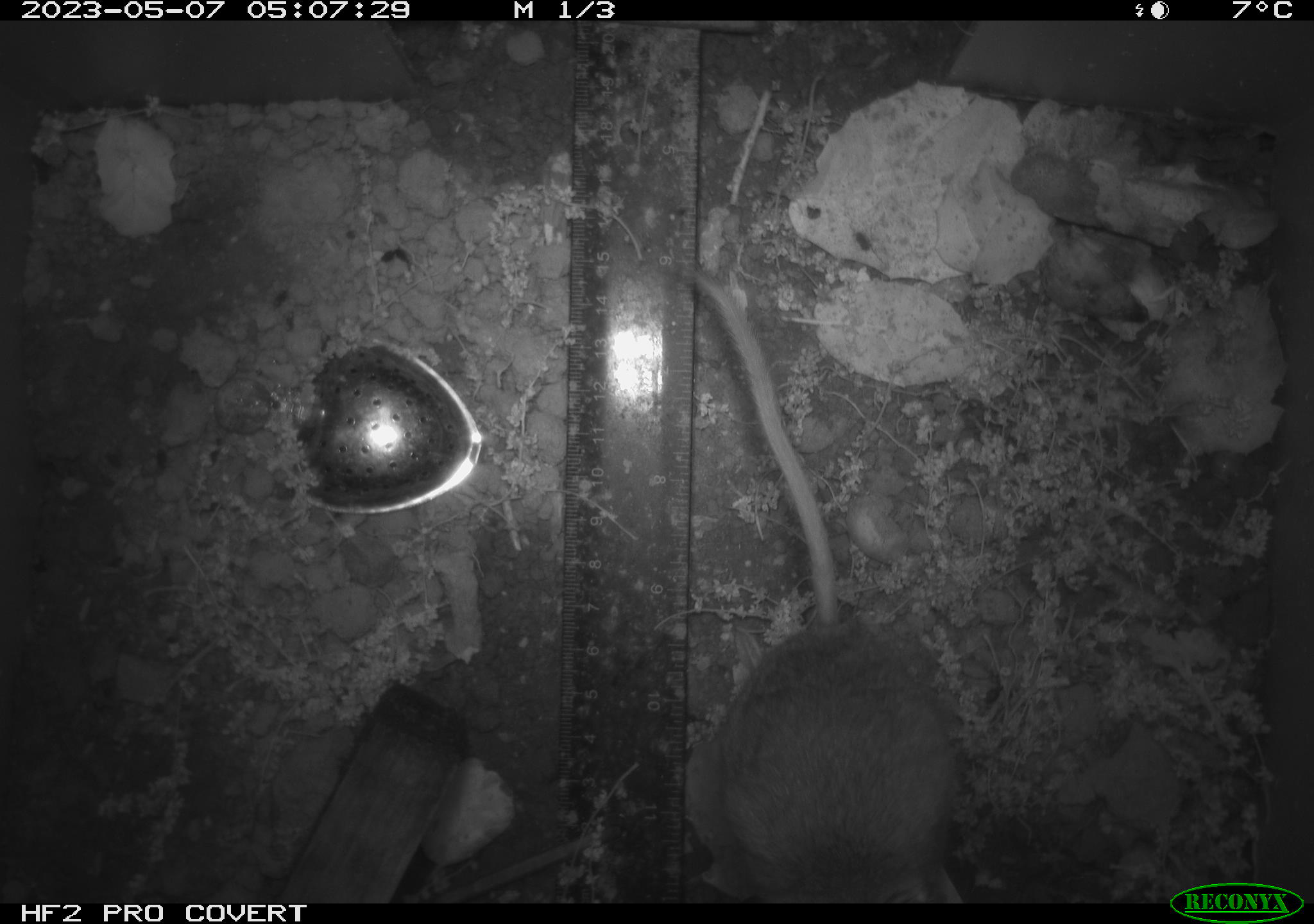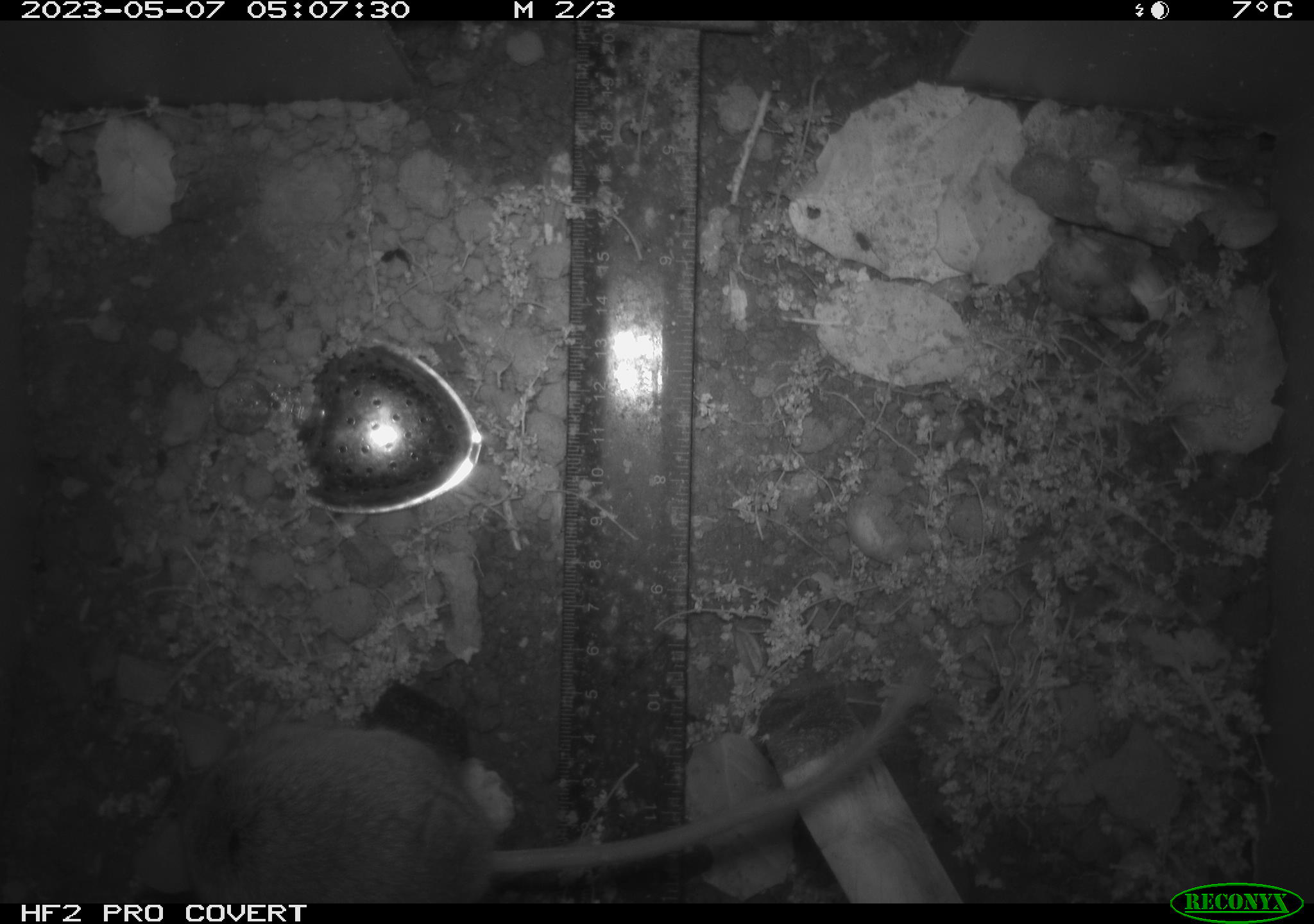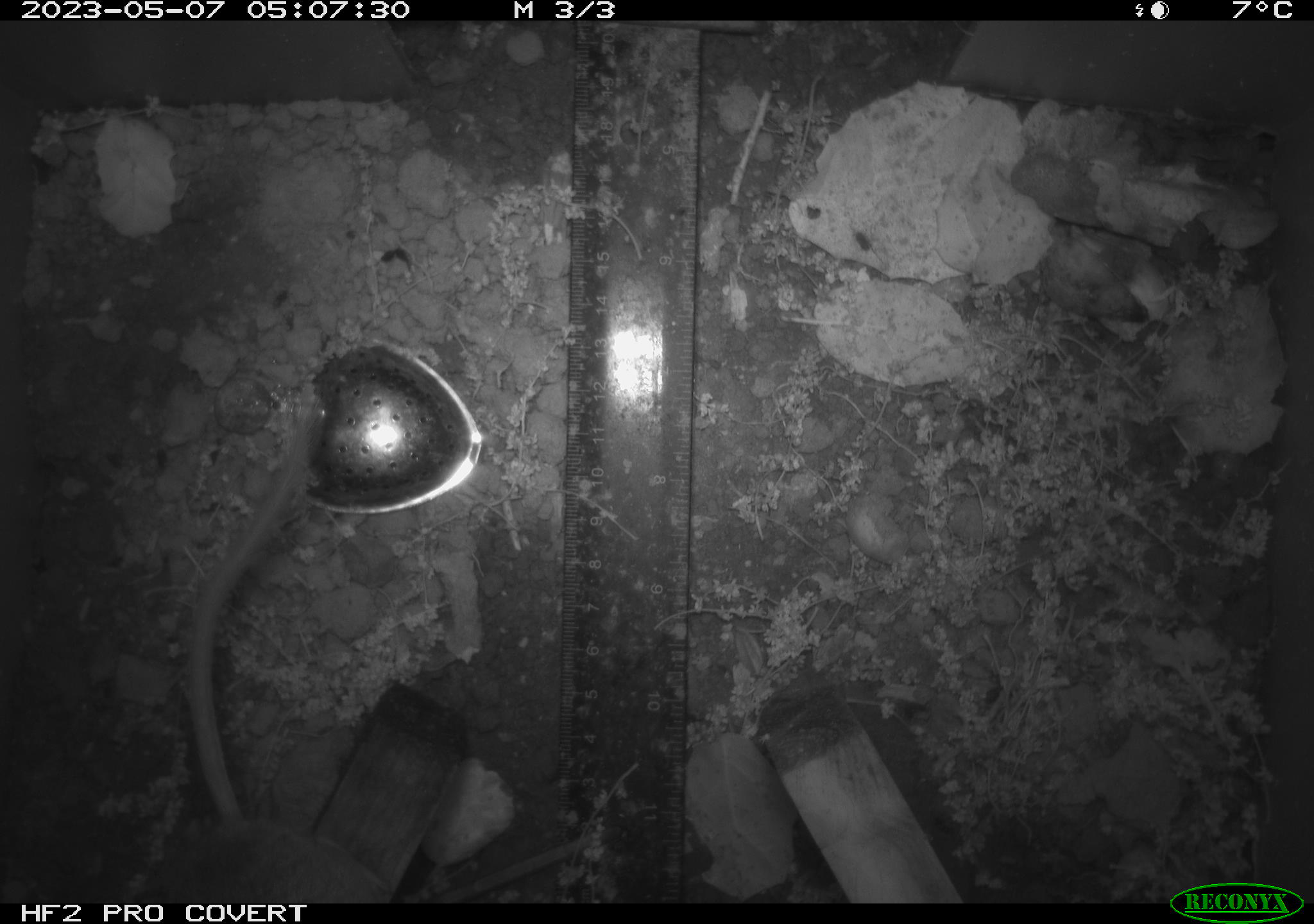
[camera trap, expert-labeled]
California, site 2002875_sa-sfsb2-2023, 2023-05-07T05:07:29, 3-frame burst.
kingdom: Animalia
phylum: Chordata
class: Mammalia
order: Rodentia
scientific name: Rodentia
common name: mouse species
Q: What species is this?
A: Mouse species (Rodentia).